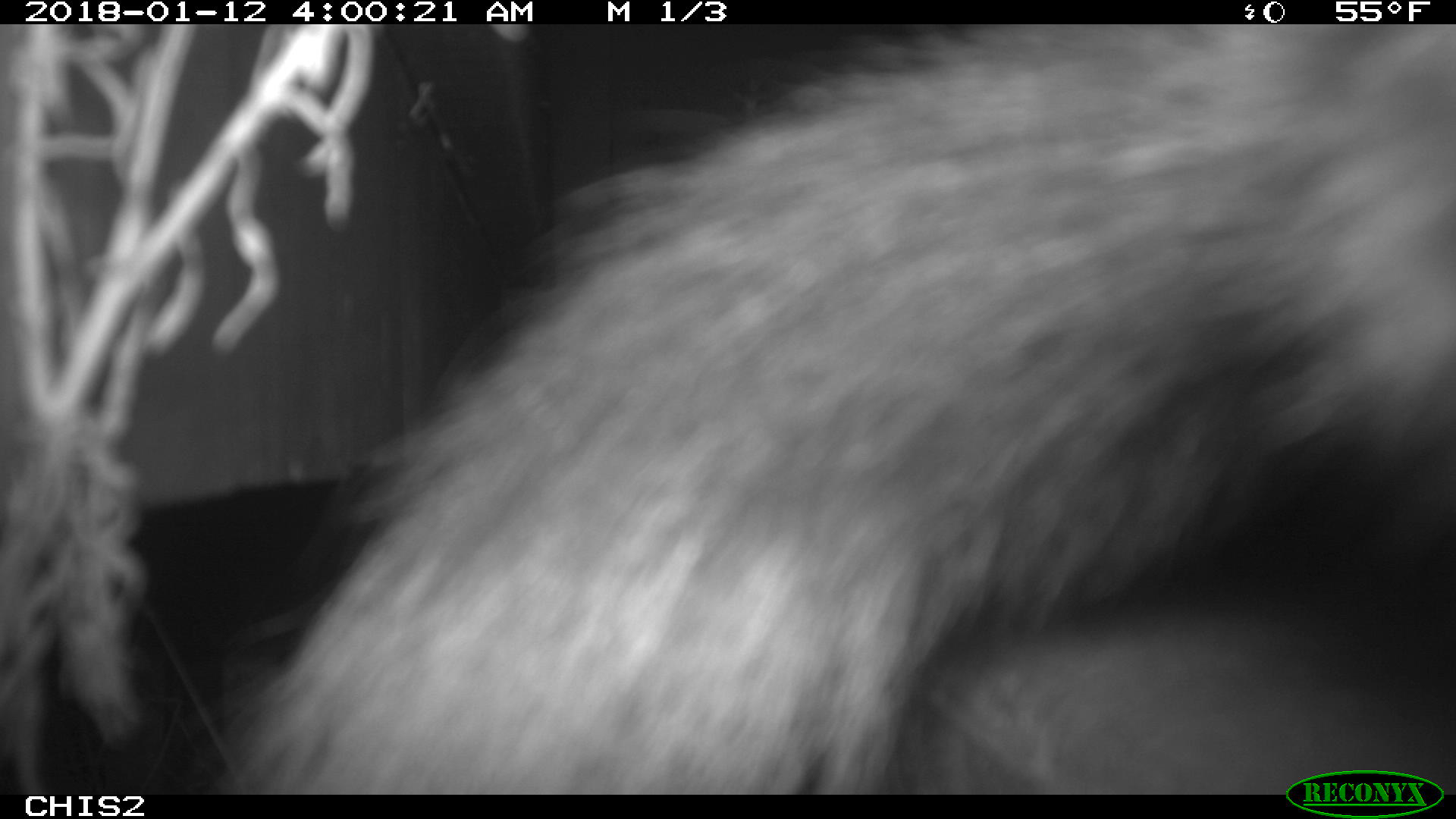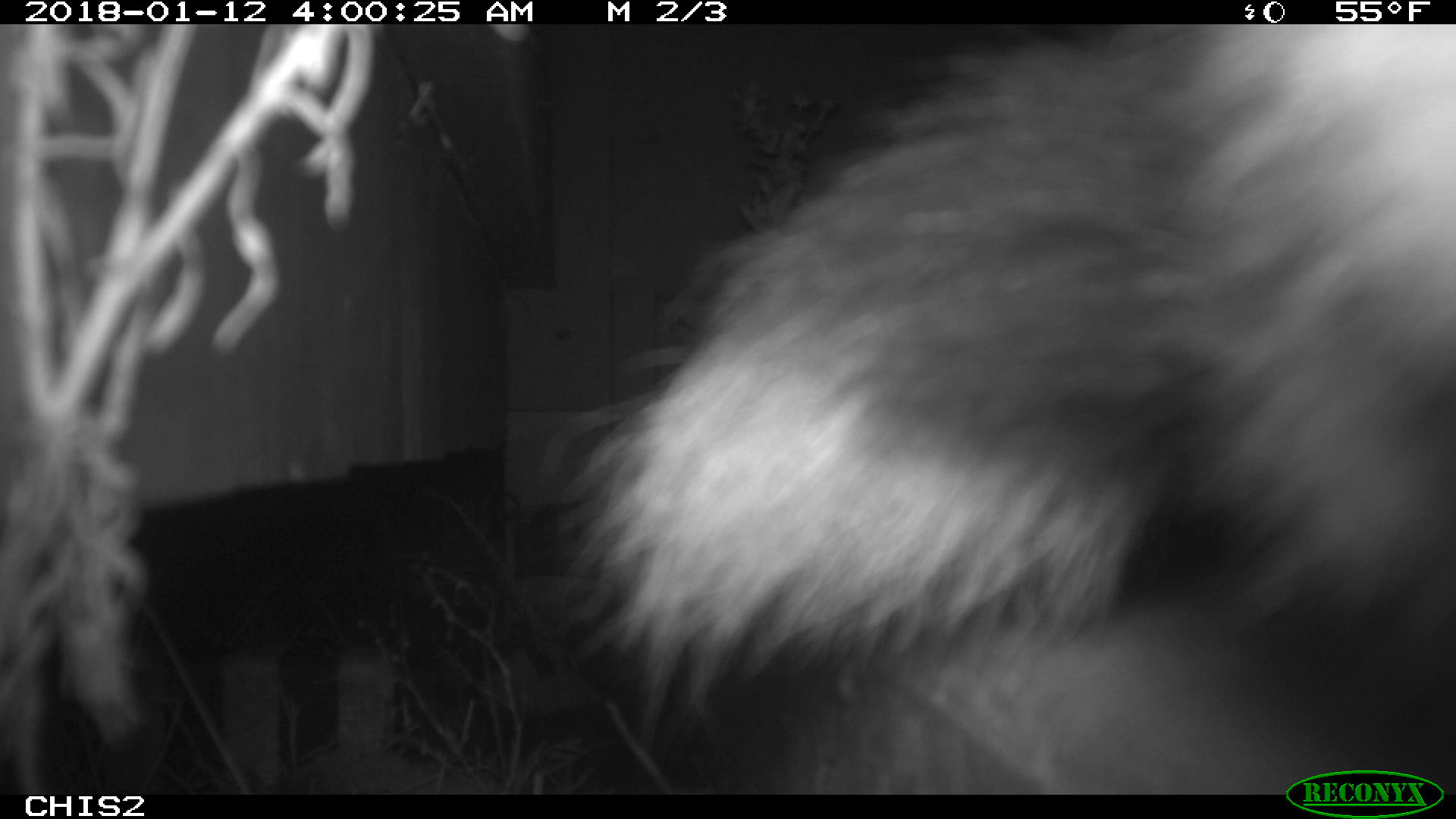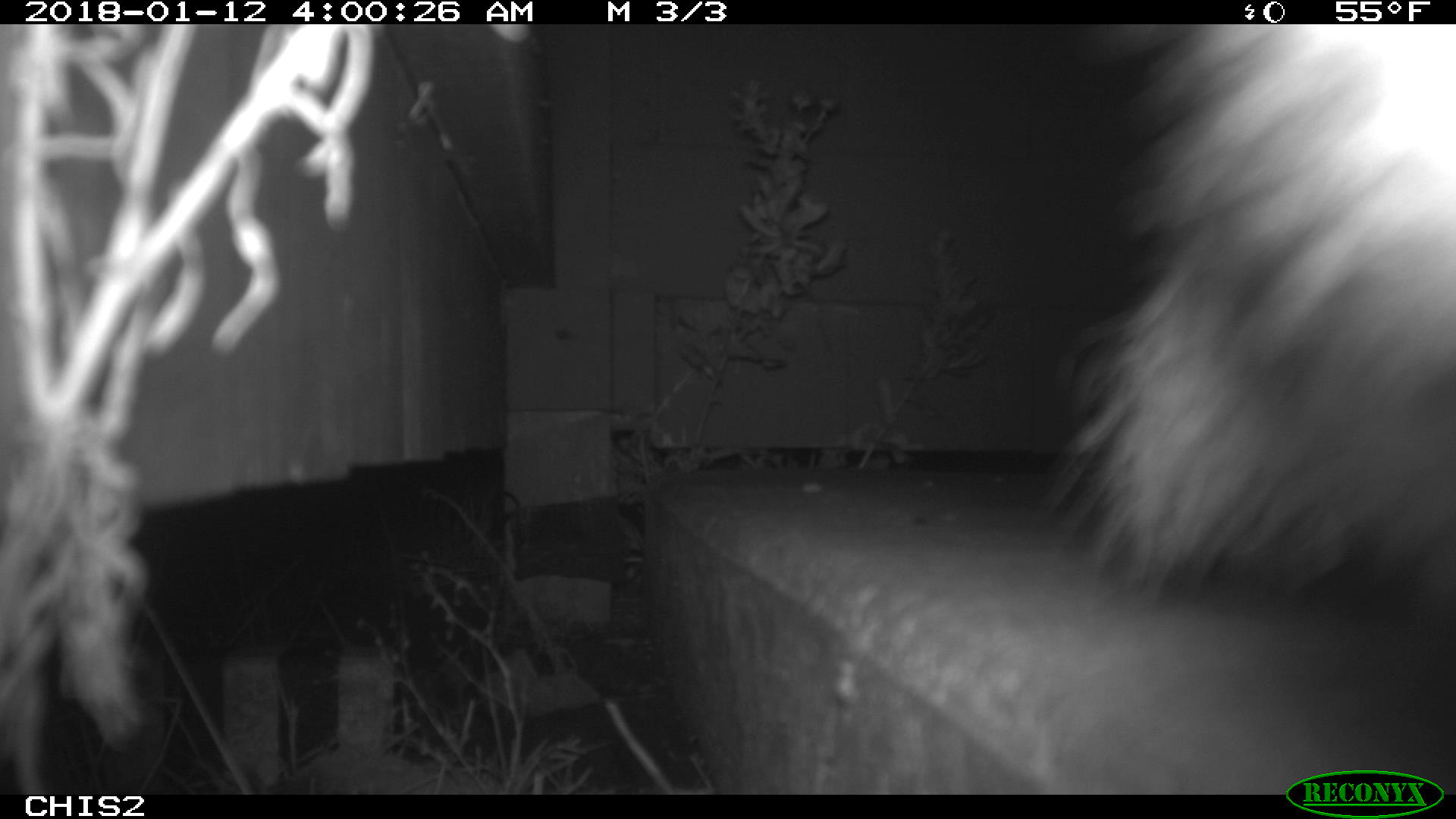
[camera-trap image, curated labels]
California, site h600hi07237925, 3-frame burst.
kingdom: Animalia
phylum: Chordata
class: Mammalia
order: Carnivora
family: Canidae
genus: Urocyon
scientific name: Urocyon littoralis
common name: island fox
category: fox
Fox (island fox) (Urocyon littoralis).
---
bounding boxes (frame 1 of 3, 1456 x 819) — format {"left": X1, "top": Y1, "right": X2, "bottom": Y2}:
fox: {"left": 201, "top": 19, "right": 1452, "bottom": 792}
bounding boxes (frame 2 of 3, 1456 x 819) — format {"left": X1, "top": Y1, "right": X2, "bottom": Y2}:
fox: {"left": 542, "top": 20, "right": 1455, "bottom": 736}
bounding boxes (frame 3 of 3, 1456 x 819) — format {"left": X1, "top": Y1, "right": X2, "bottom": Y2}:
fox: {"left": 1055, "top": 23, "right": 1455, "bottom": 606}